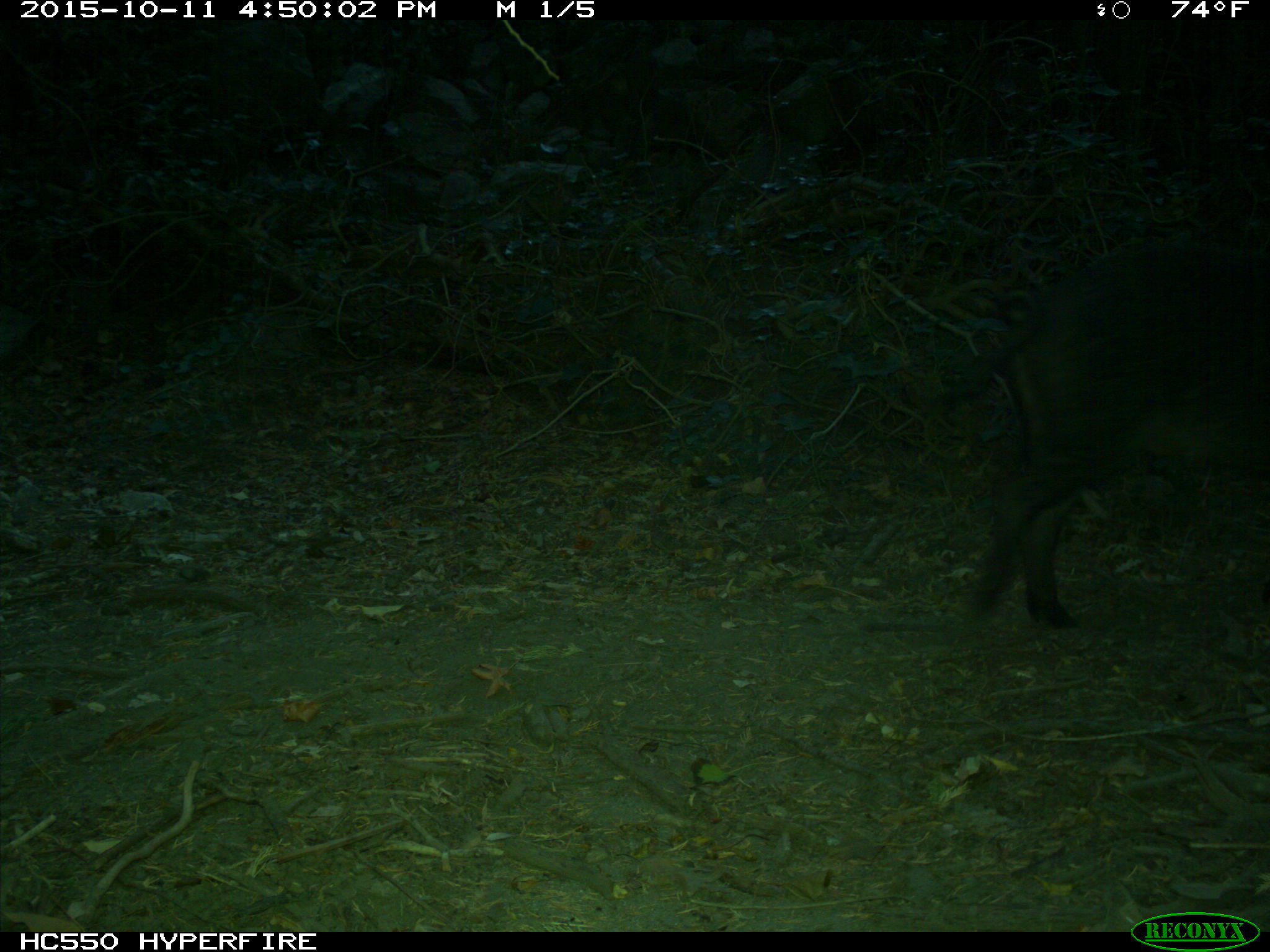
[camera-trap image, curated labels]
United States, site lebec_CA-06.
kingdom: Animalia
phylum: Chordata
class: Mammalia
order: Artiodactyla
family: Suidae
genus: Sus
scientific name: Sus scrofa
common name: wild boar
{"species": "Sus scrofa (wild boar)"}